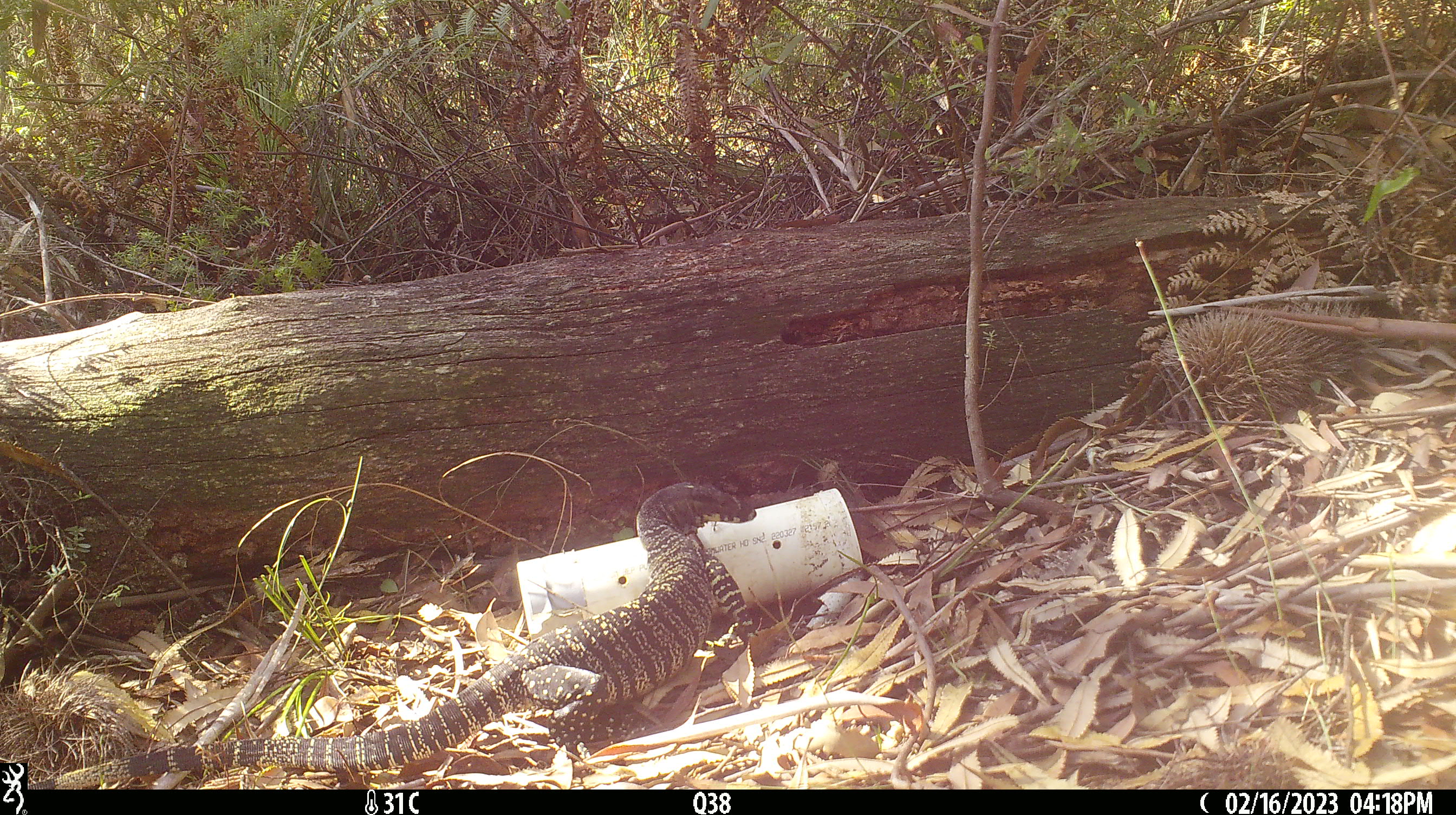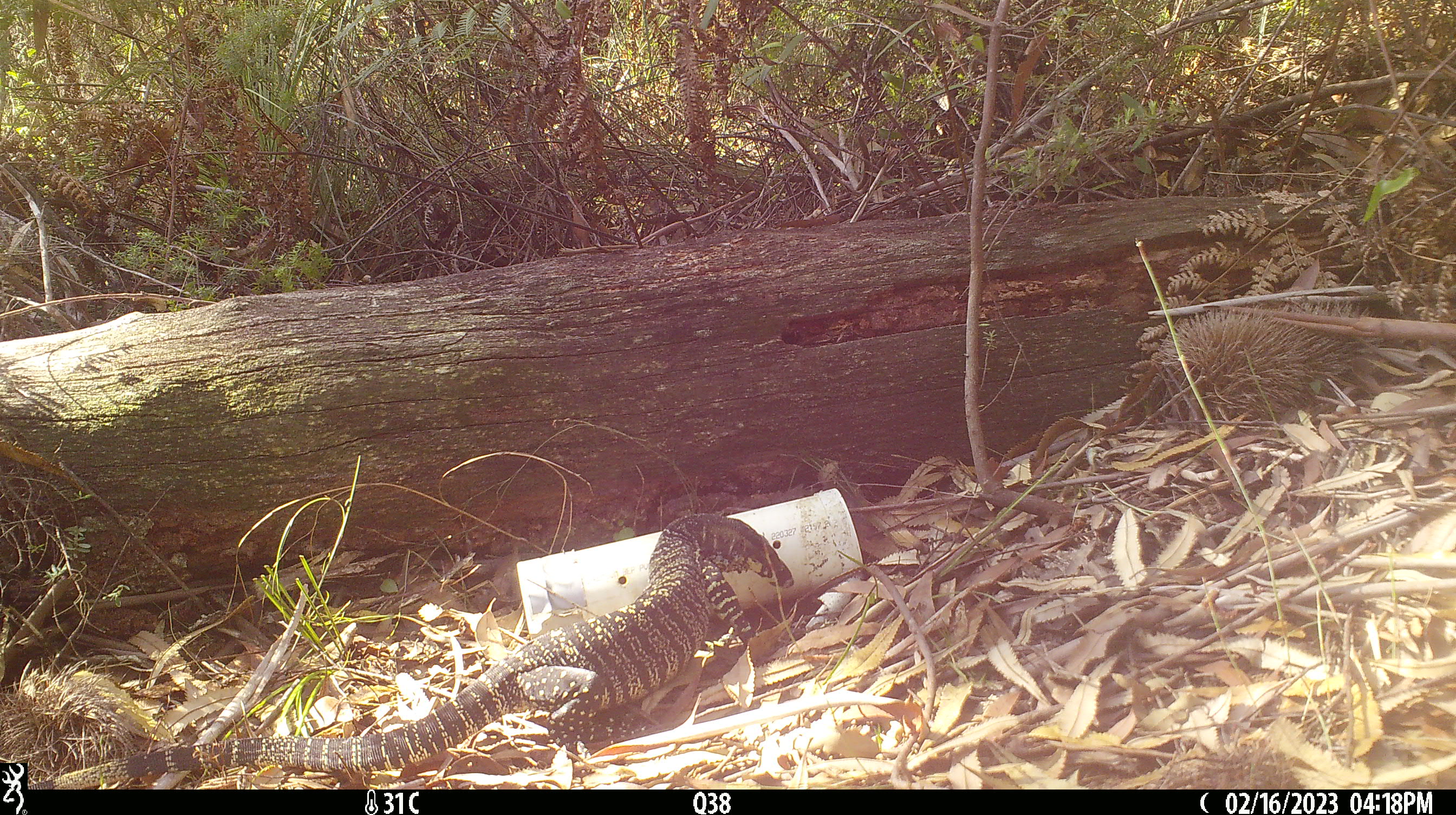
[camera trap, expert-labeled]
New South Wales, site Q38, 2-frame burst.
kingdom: Animalia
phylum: Chordata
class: Reptilia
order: Squamata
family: Varanidae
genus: Varanus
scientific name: Varanus varius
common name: lace monitor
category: goanna